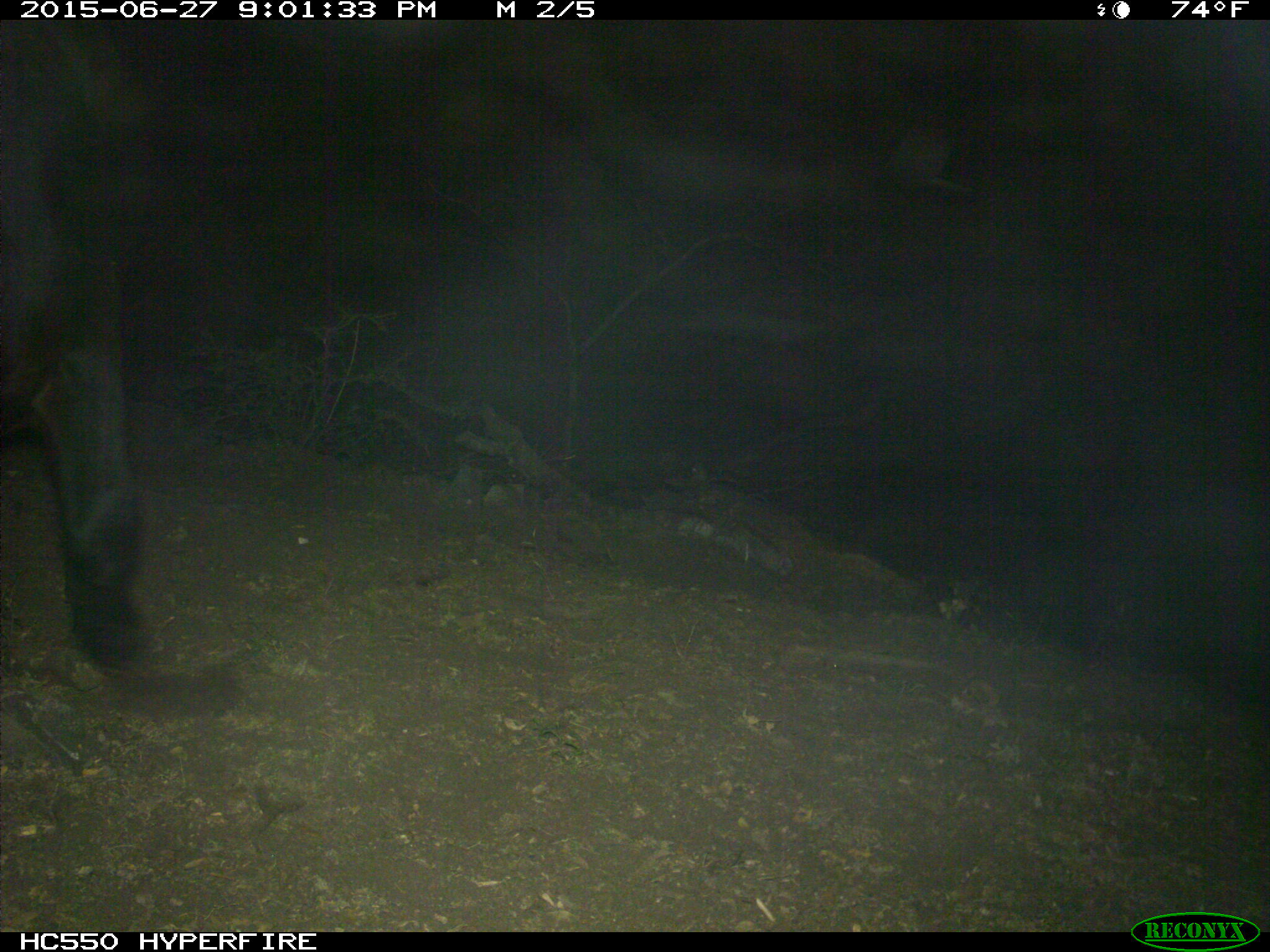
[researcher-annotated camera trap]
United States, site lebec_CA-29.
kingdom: Animalia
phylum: Chordata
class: Mammalia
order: Artiodactyla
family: Bovidae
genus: Bos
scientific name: Bos taurus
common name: domestic cow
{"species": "Bos taurus (domestic cow)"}